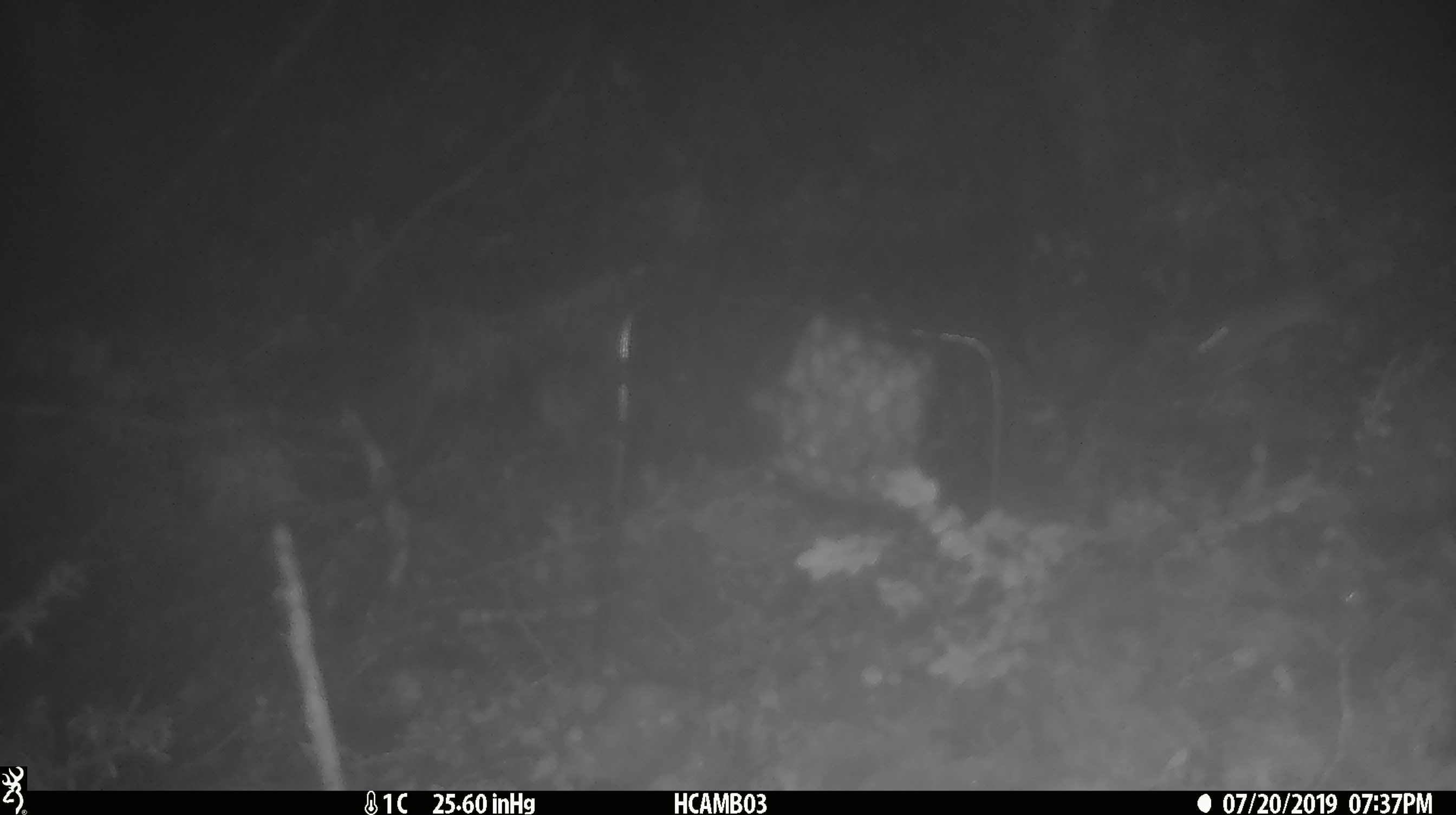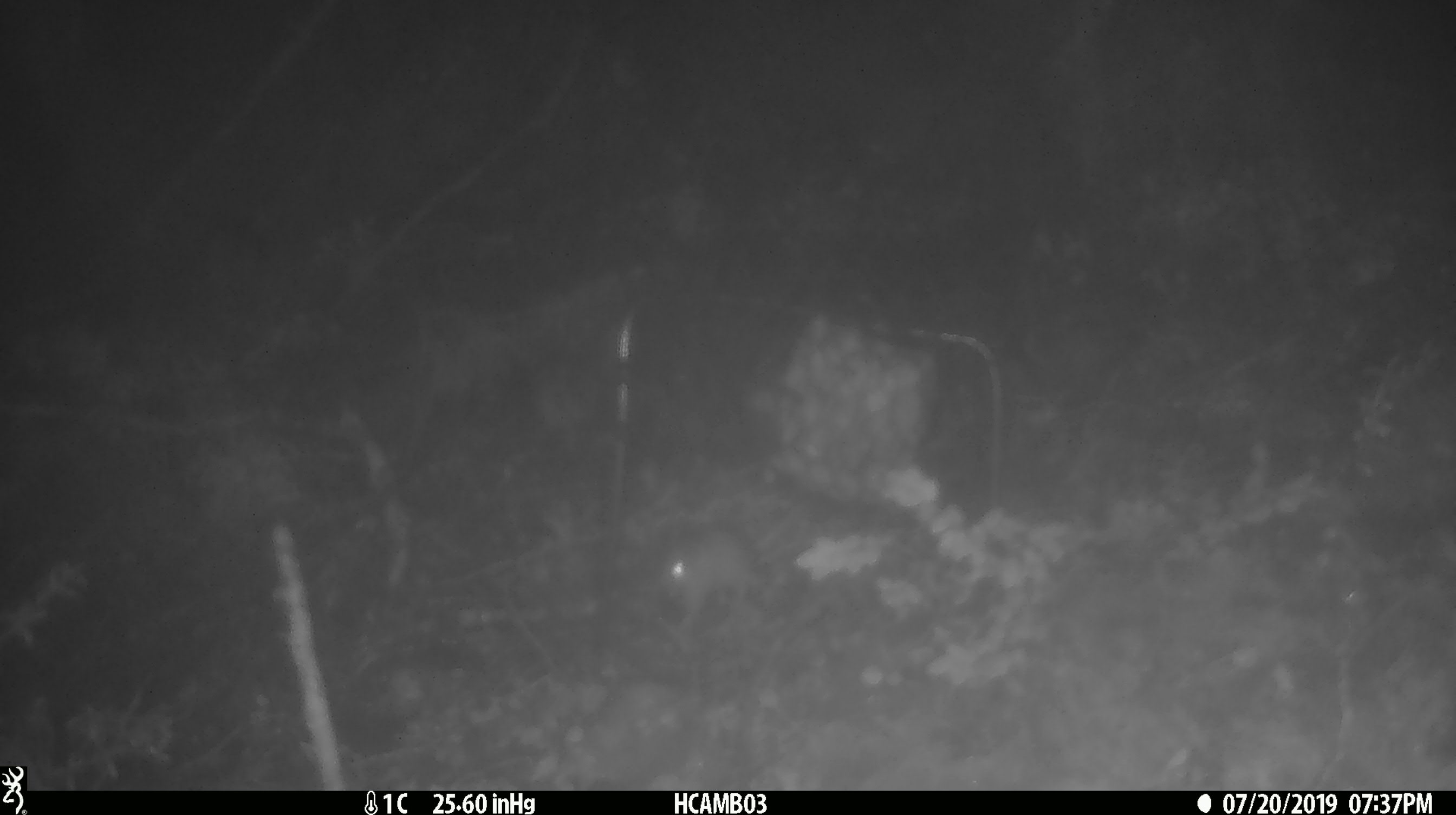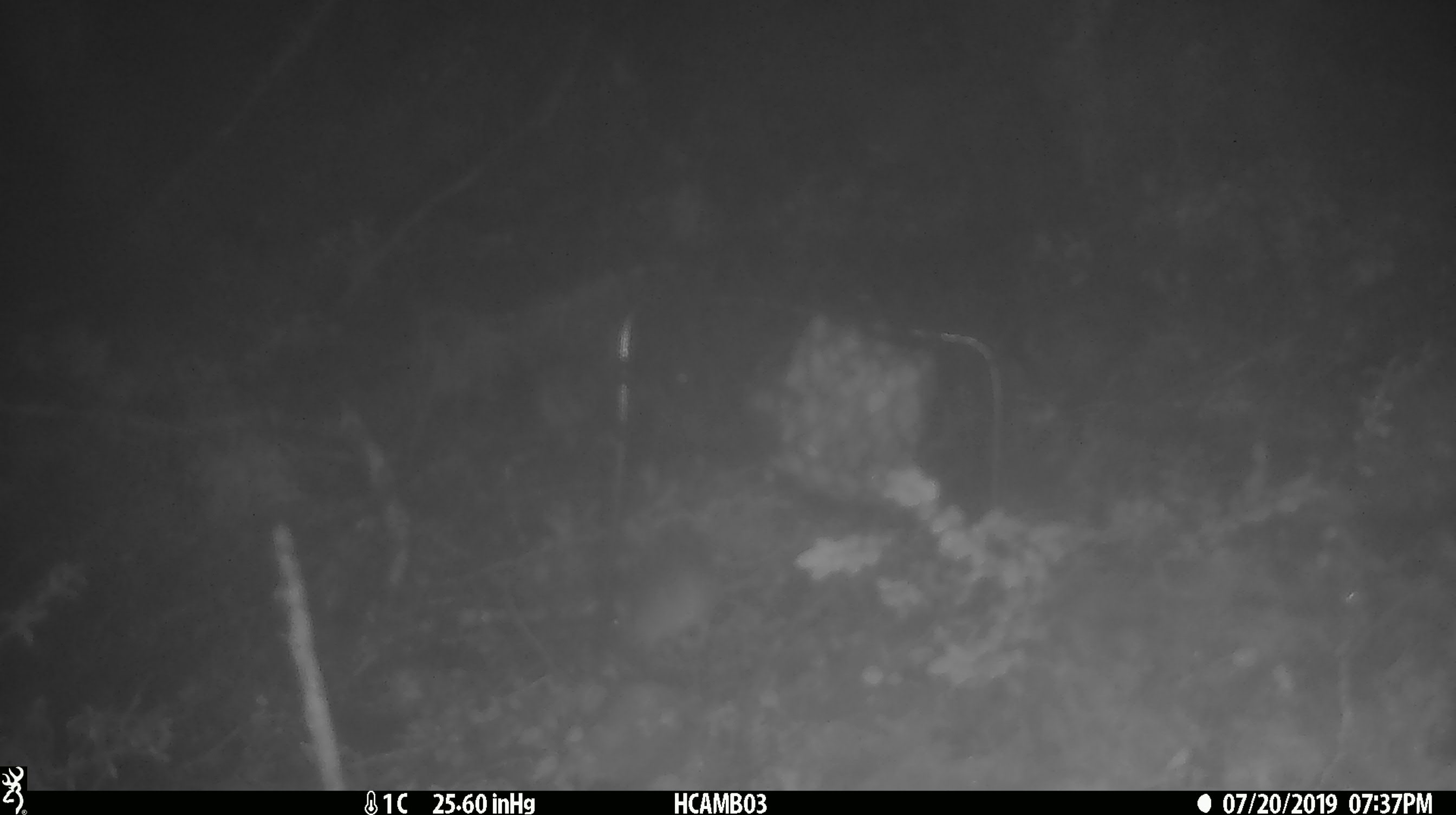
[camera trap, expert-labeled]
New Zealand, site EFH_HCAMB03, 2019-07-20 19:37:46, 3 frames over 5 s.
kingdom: Animalia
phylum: Chordata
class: Mammalia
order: Rodentia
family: Muridae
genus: Mus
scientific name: Mus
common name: mouse